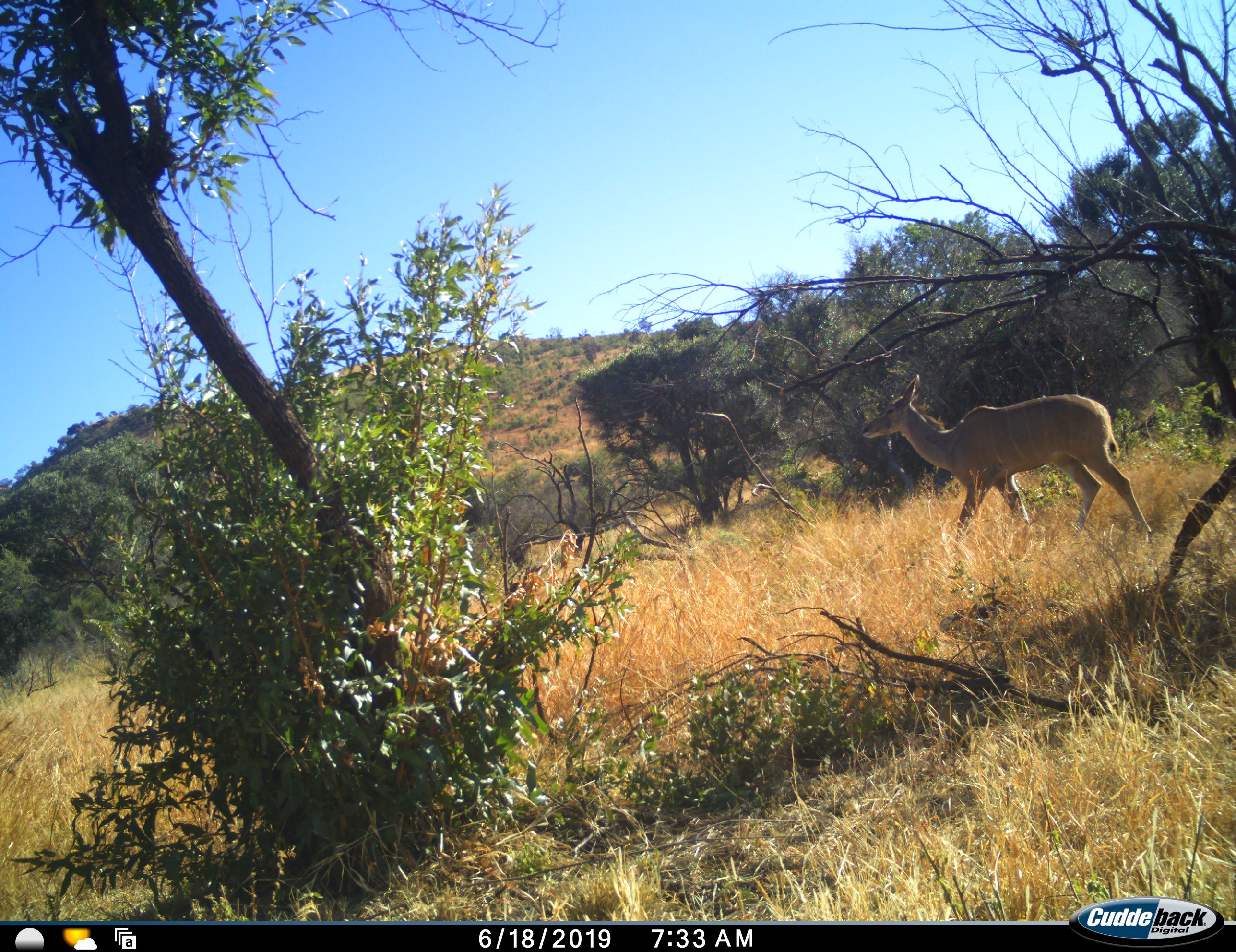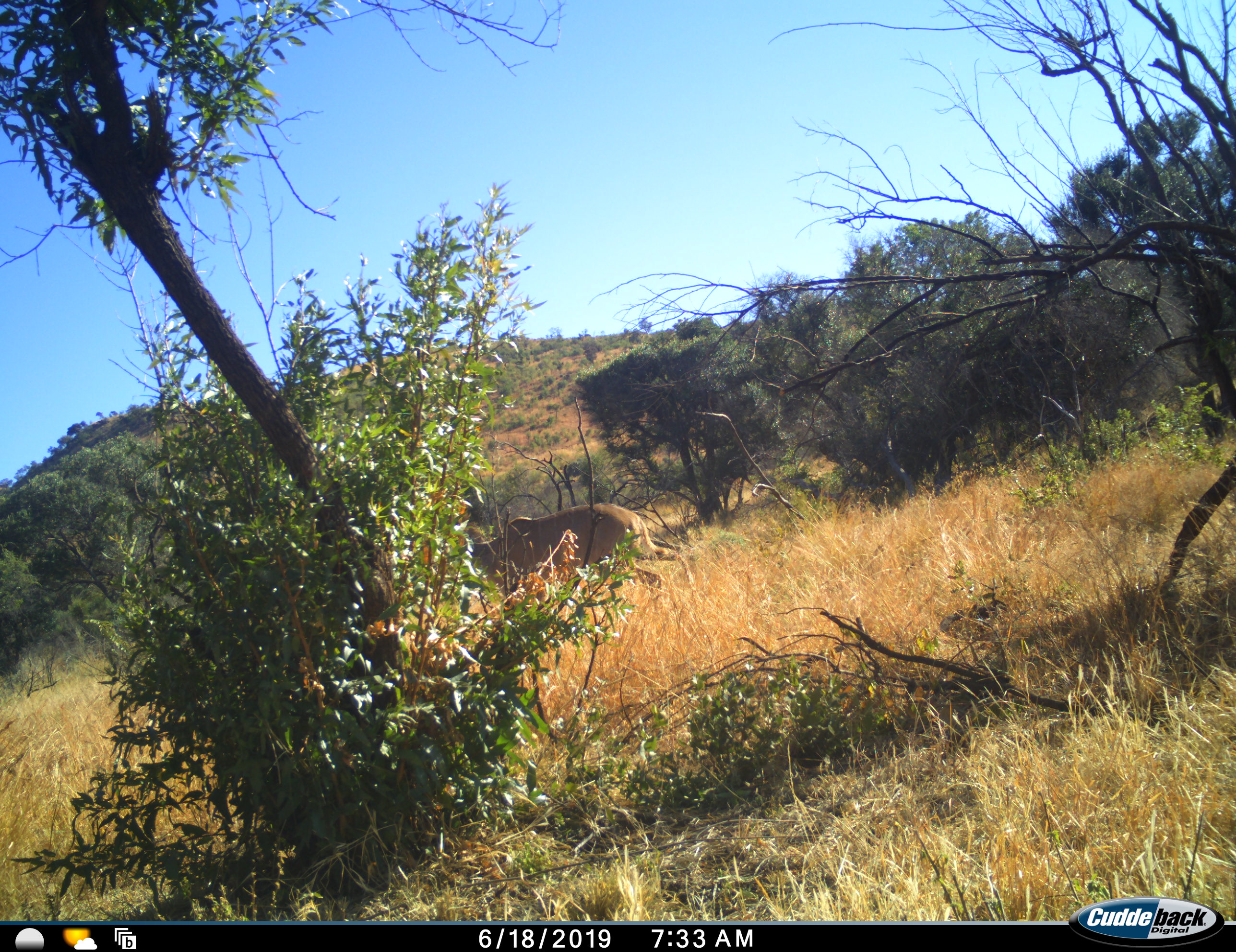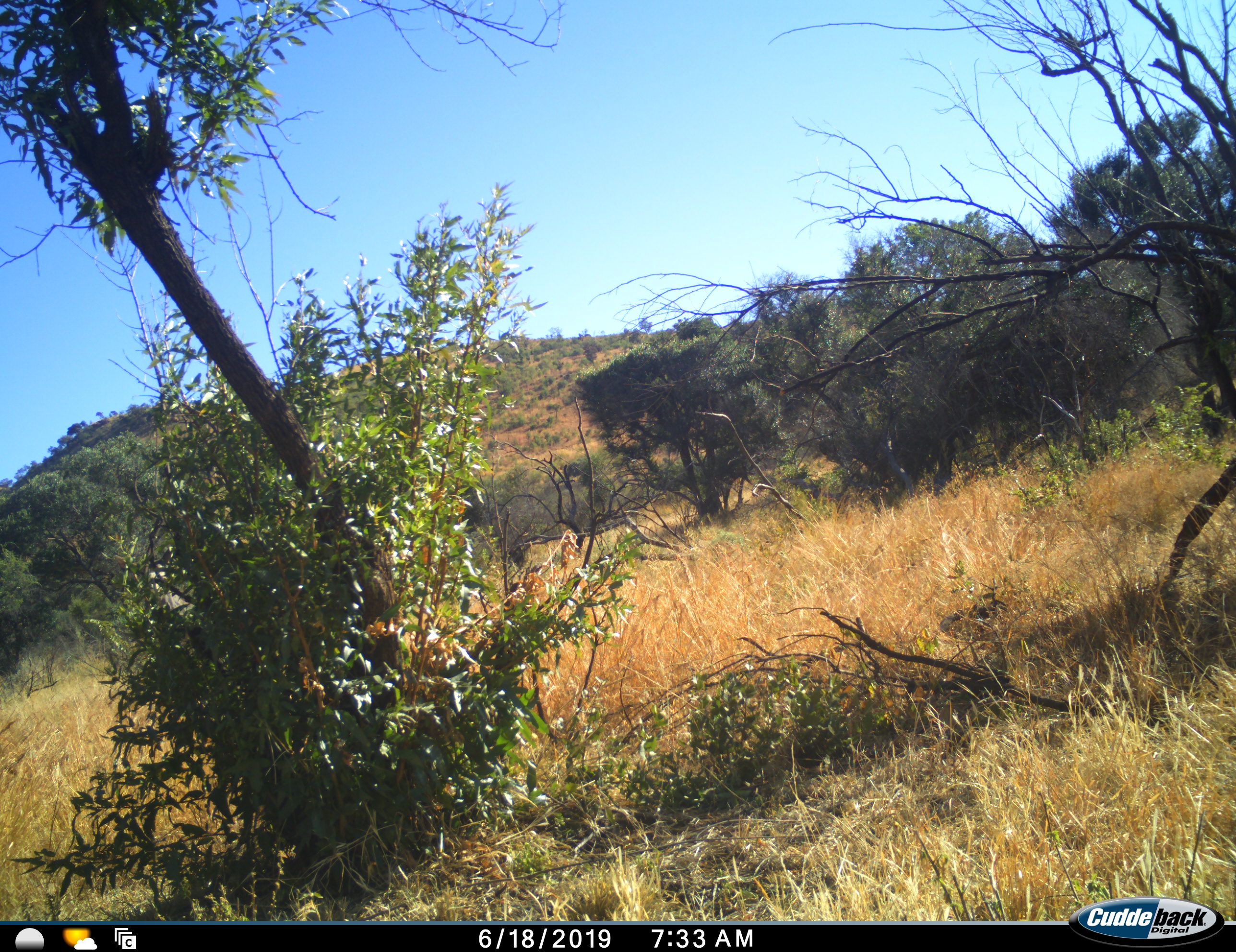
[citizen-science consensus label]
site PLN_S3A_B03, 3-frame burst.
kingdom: Animalia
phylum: Chordata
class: Mammalia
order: Artiodactyla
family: Bovidae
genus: Tragelaphus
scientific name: Tragelaphus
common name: kudu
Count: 1.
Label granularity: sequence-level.